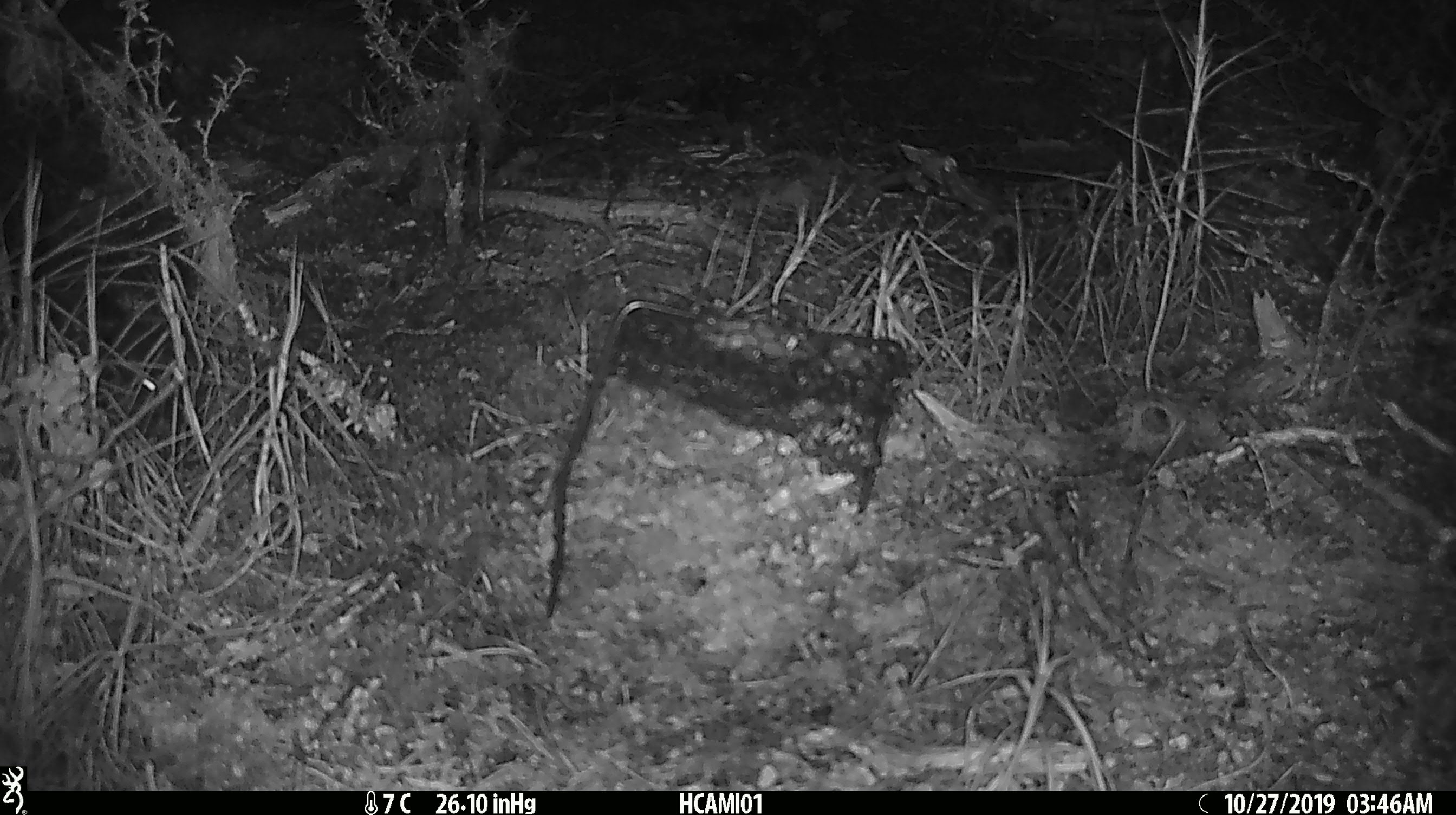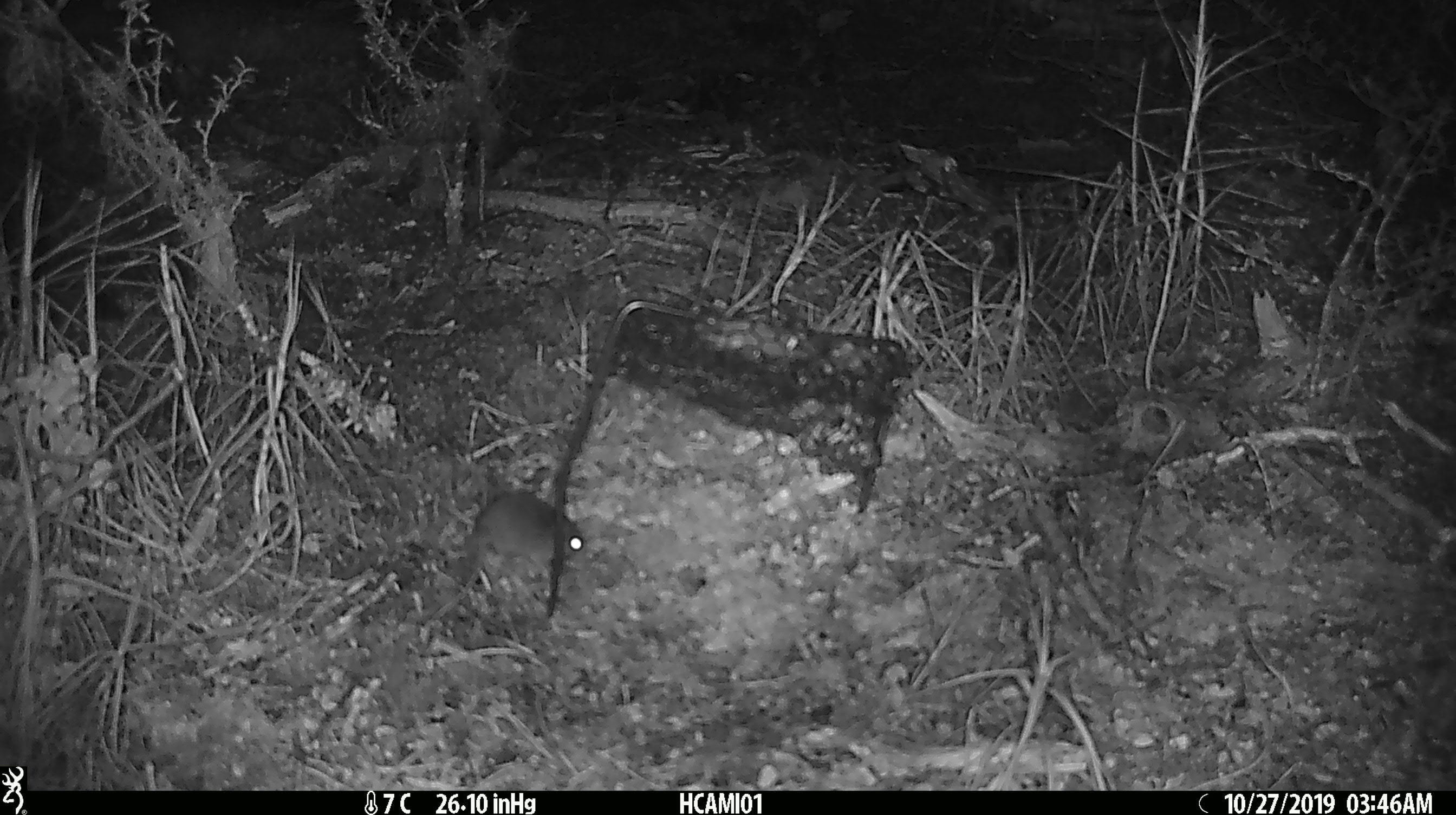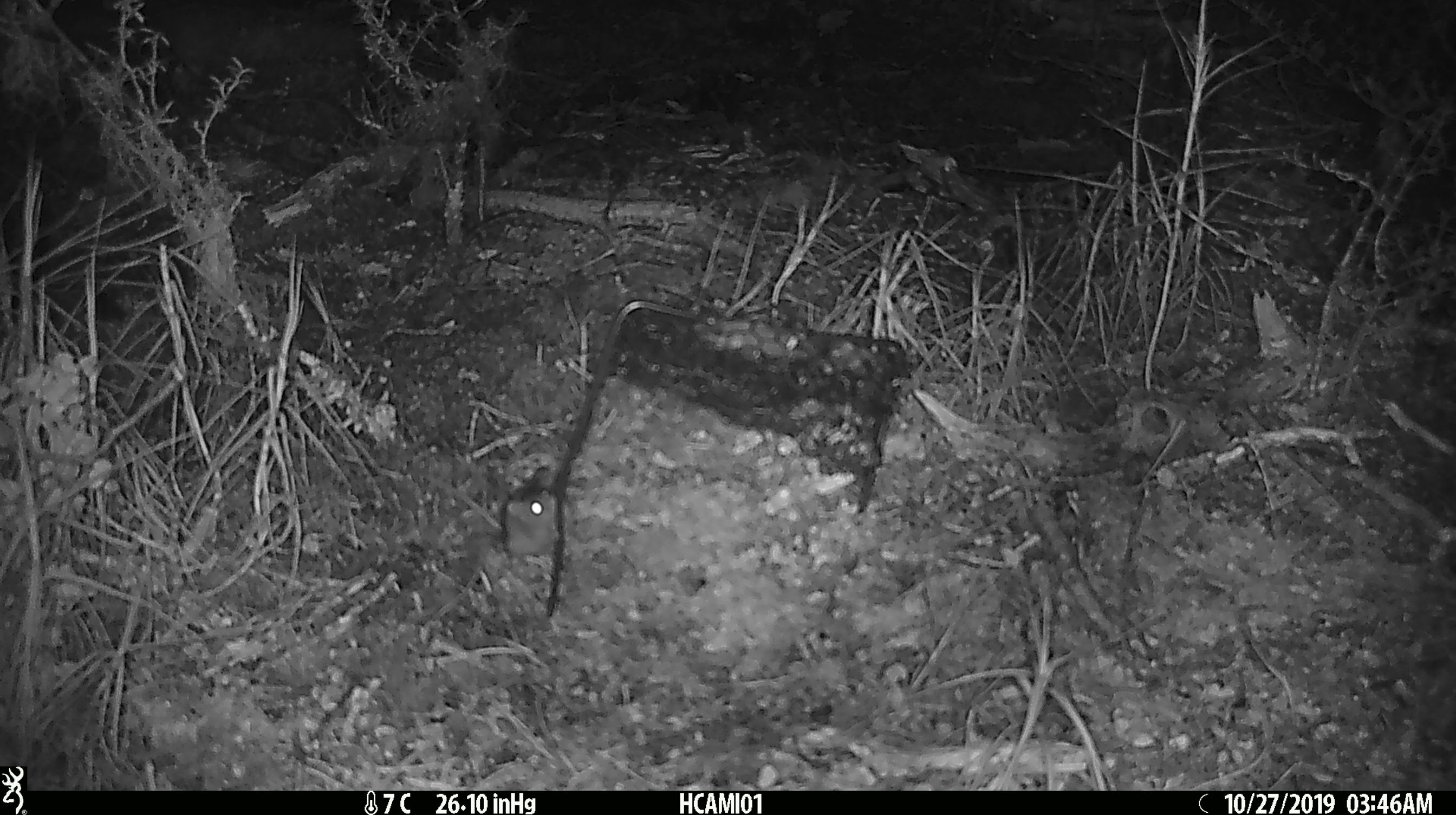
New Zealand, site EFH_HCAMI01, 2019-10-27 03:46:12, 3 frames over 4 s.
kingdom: Animalia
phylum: Chordata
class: Mammalia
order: Rodentia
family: Muridae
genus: Mus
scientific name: Mus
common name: mouse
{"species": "mouse (Mus)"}